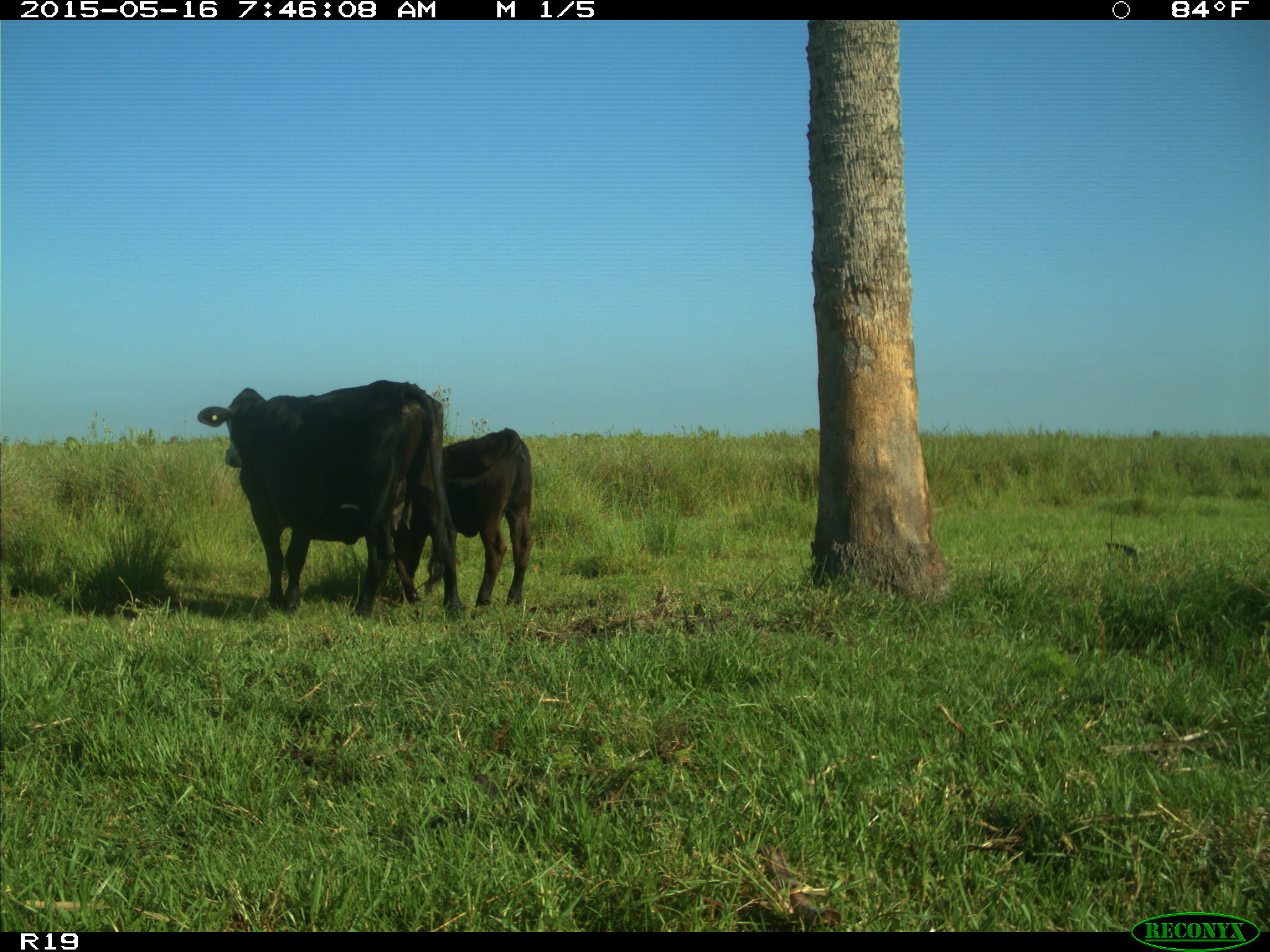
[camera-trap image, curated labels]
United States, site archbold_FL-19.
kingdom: Animalia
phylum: Chordata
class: Mammalia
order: Artiodactyla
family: Bovidae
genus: Bos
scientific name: Bos taurus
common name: domestic cow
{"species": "Bos taurus (domestic cow)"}